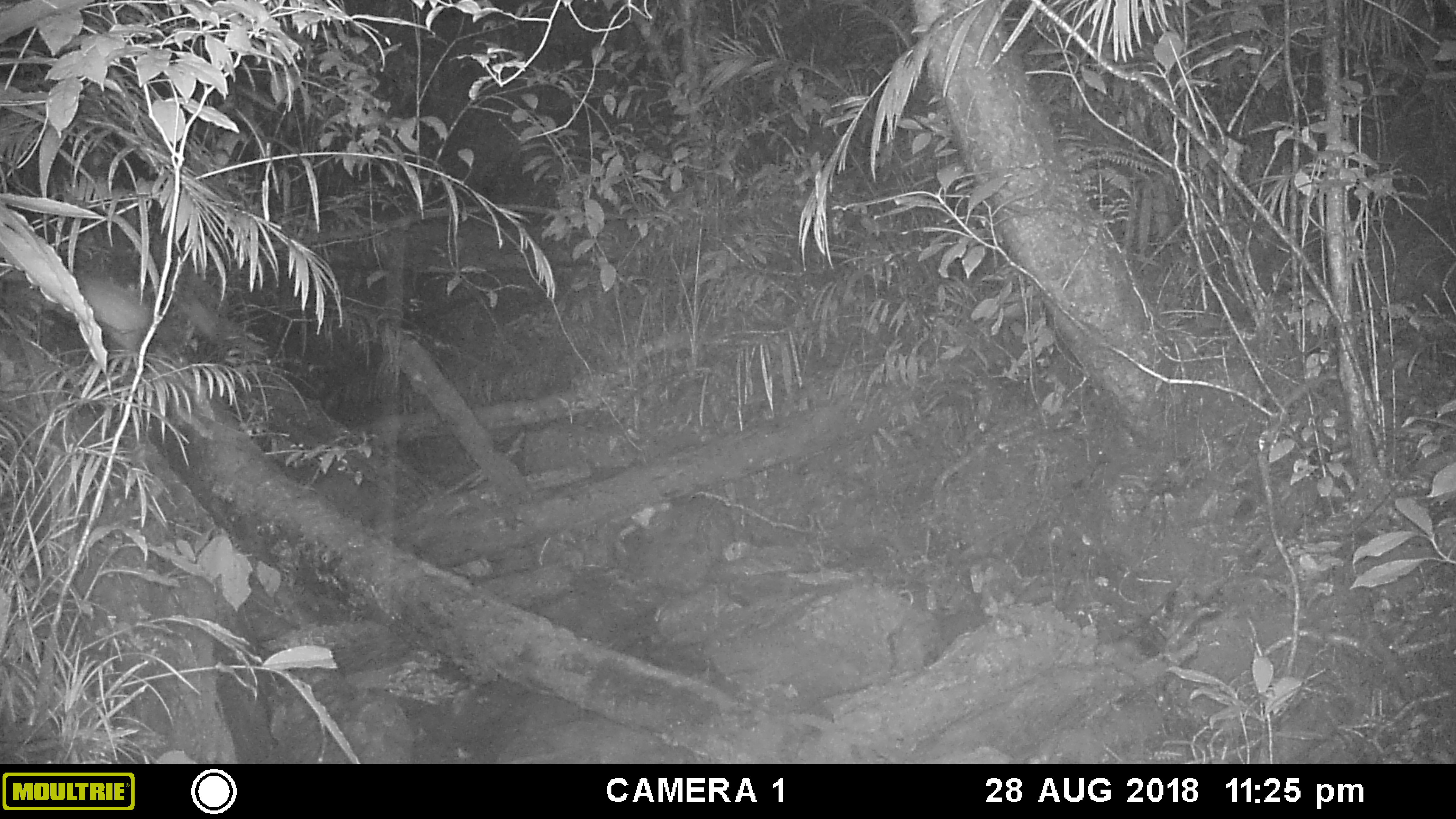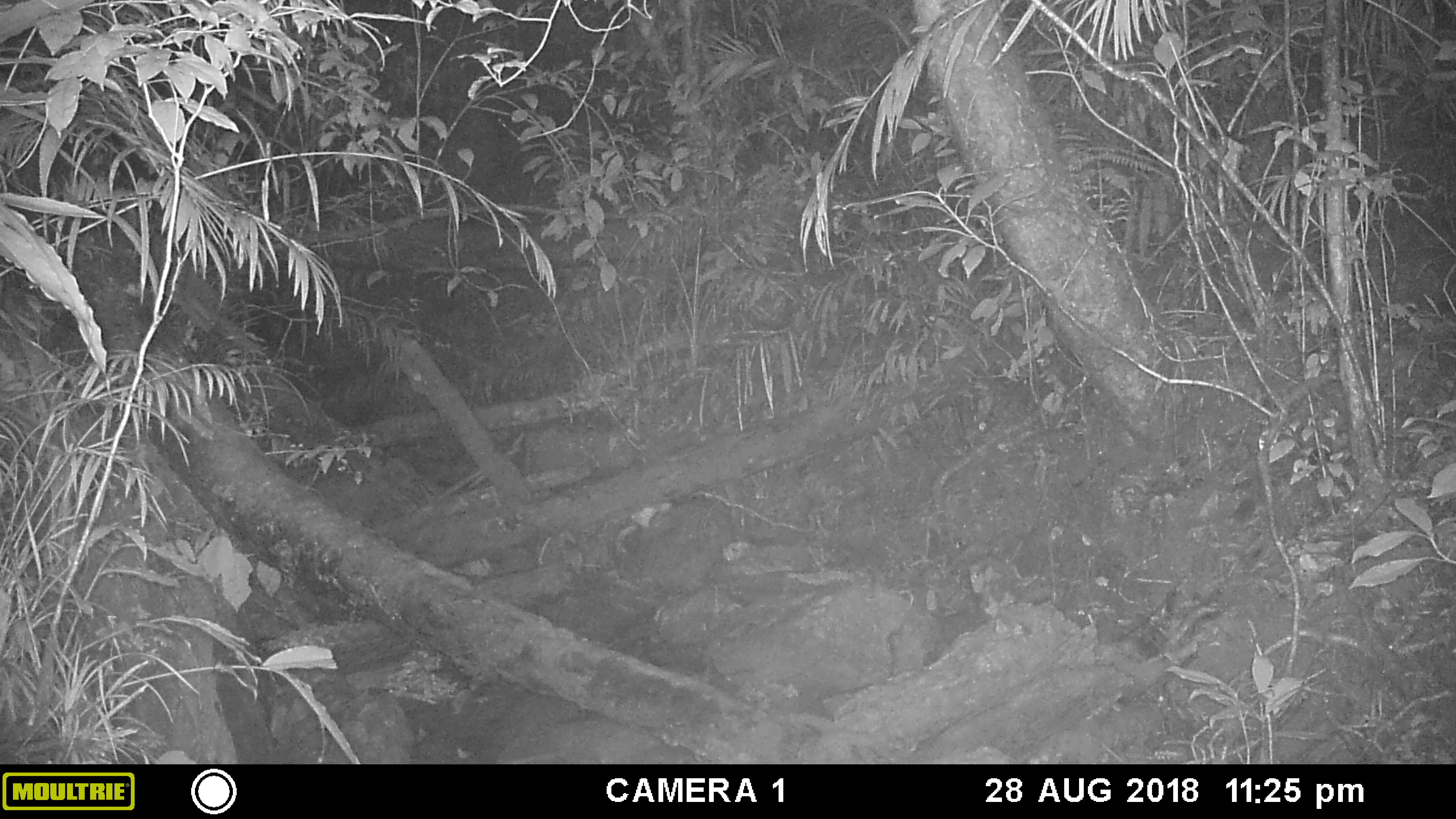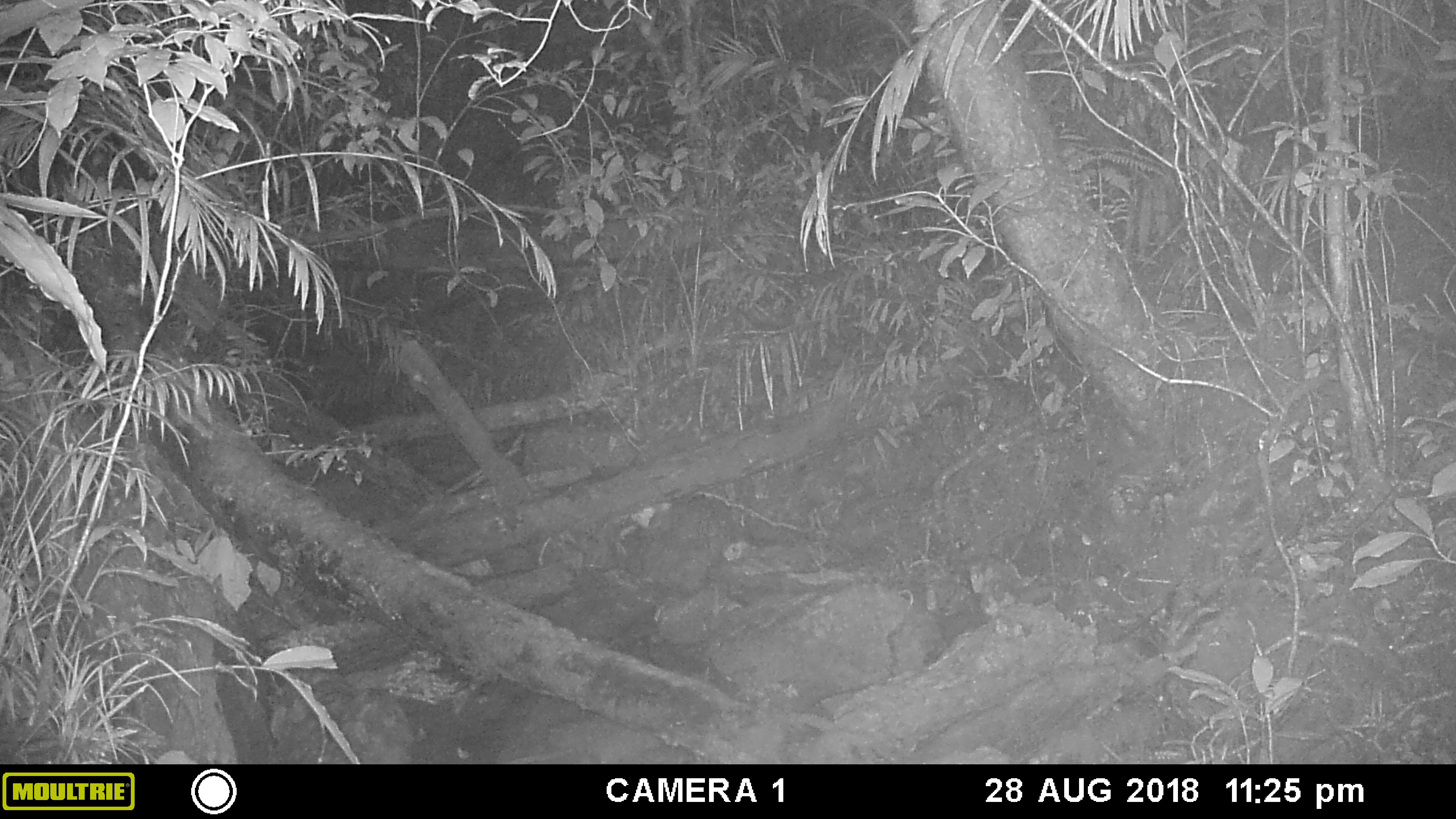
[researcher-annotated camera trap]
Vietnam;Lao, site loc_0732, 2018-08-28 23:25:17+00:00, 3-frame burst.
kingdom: Animalia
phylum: Chordata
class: Mammalia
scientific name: Mammalia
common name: mammal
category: unidentified small mammal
Unidentified small mammal (mammal) (Mammalia). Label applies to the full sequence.